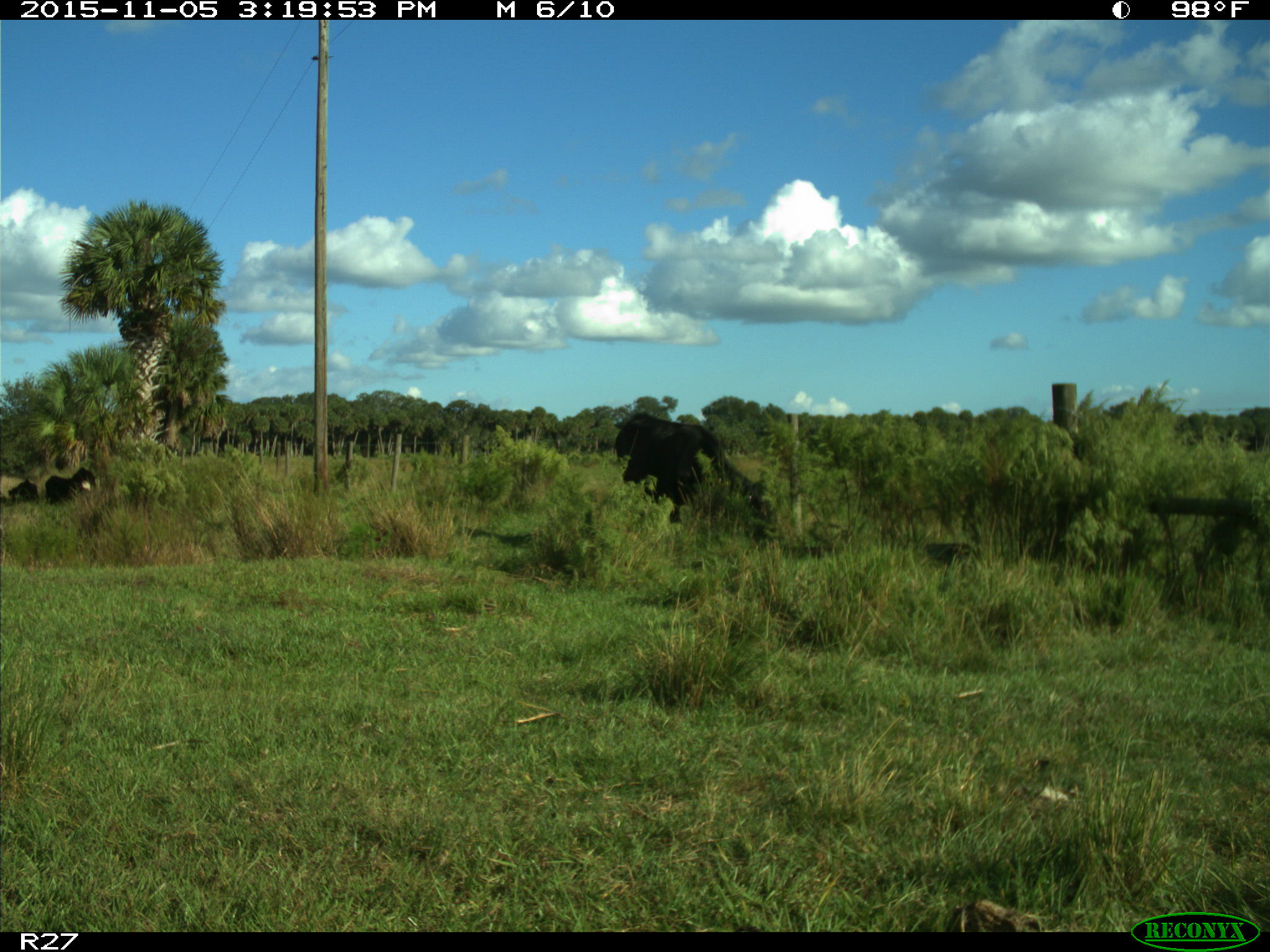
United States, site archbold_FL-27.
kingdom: Animalia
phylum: Chordata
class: Mammalia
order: Artiodactyla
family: Bovidae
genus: Bos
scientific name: Bos taurus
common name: domestic cow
Bos taurus (domestic cow).